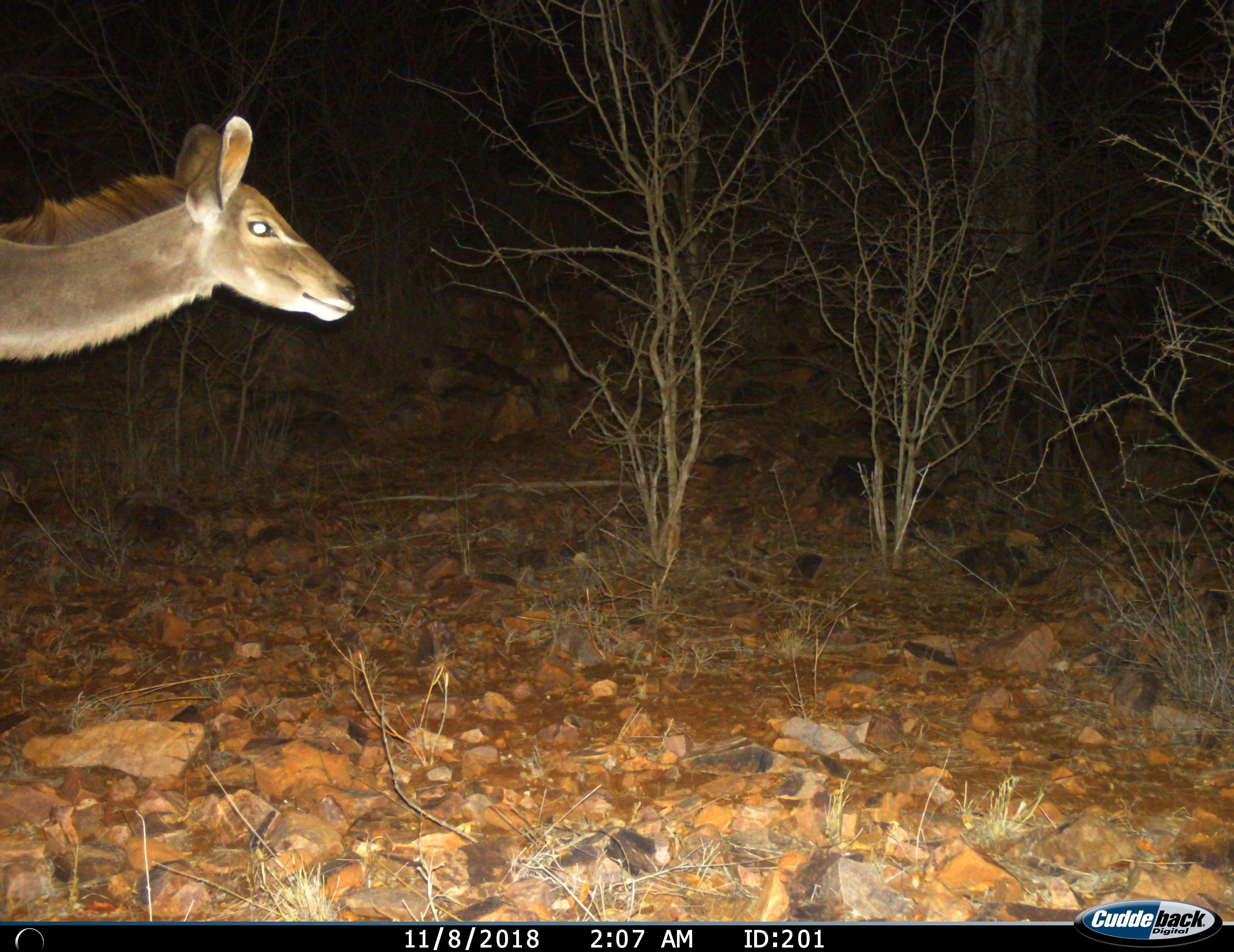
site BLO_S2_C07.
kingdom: Animalia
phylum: Chordata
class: Mammalia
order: Artiodactyla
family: Bovidae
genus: Tragelaphus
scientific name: Tragelaphus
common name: kudu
Kudu (Tragelaphus), count 1. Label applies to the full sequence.